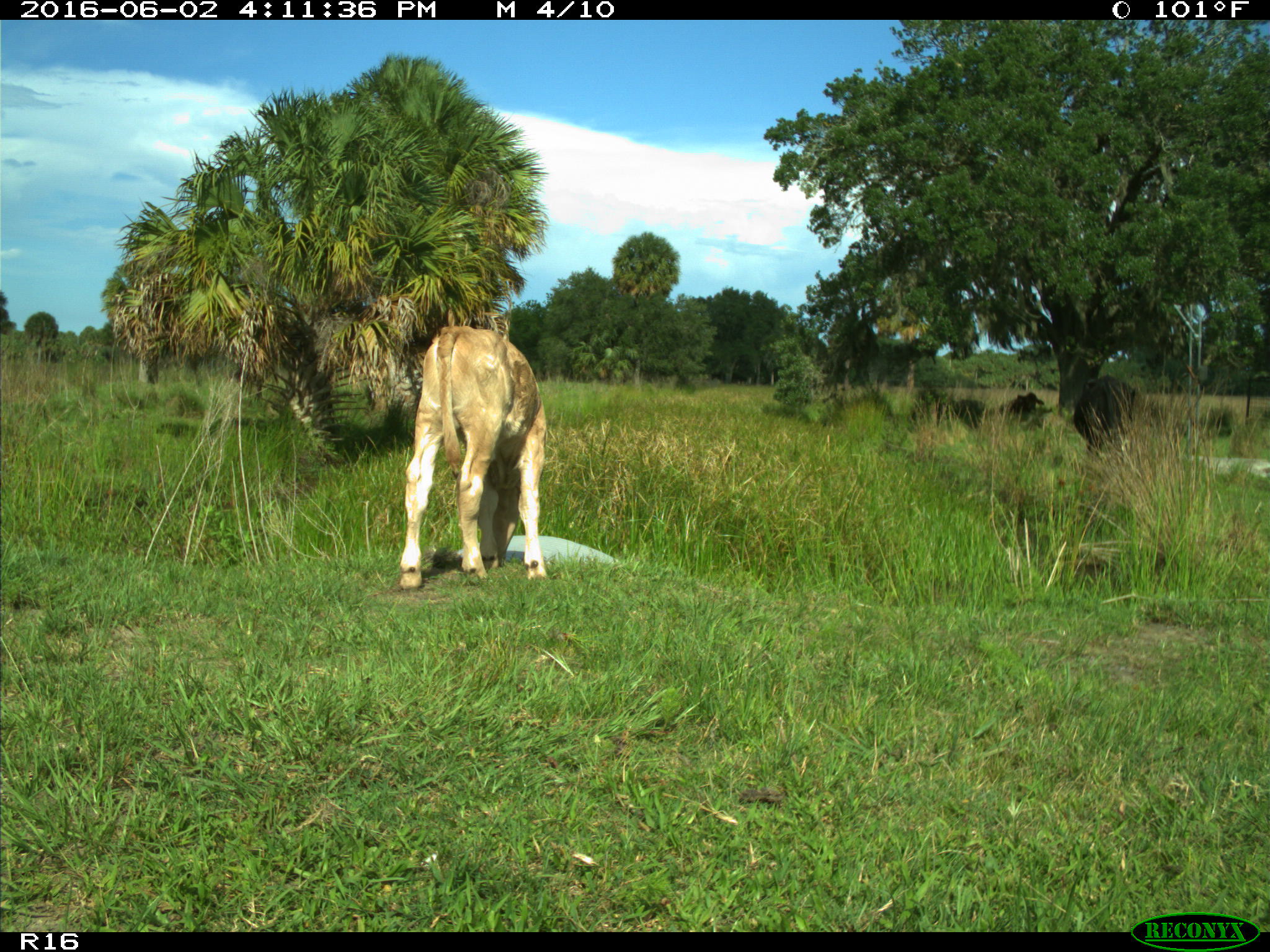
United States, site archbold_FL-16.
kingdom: Animalia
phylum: Chordata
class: Mammalia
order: Artiodactyla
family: Bovidae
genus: Bos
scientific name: Bos taurus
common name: domestic cow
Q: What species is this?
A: Bos taurus (domestic cow).